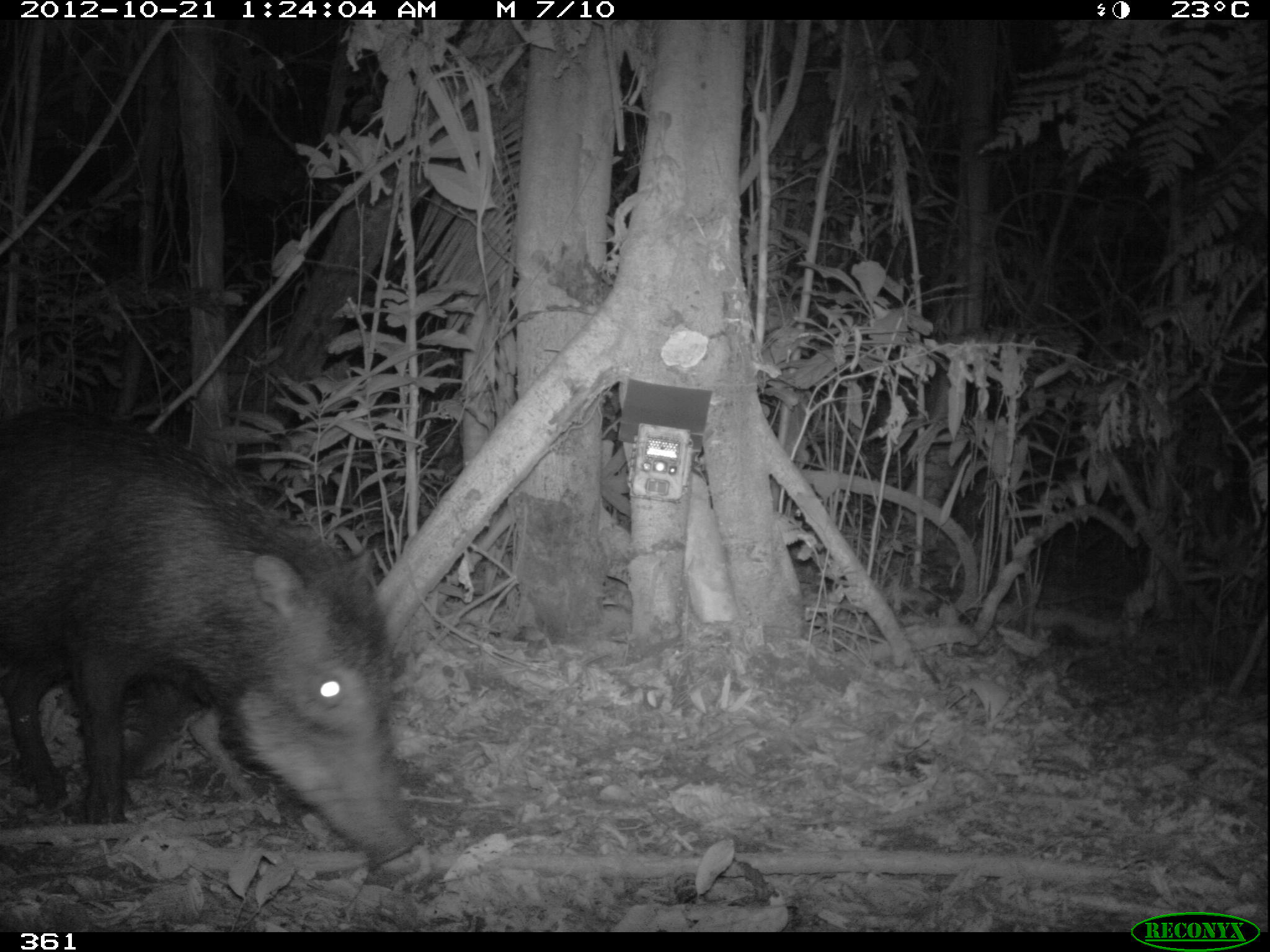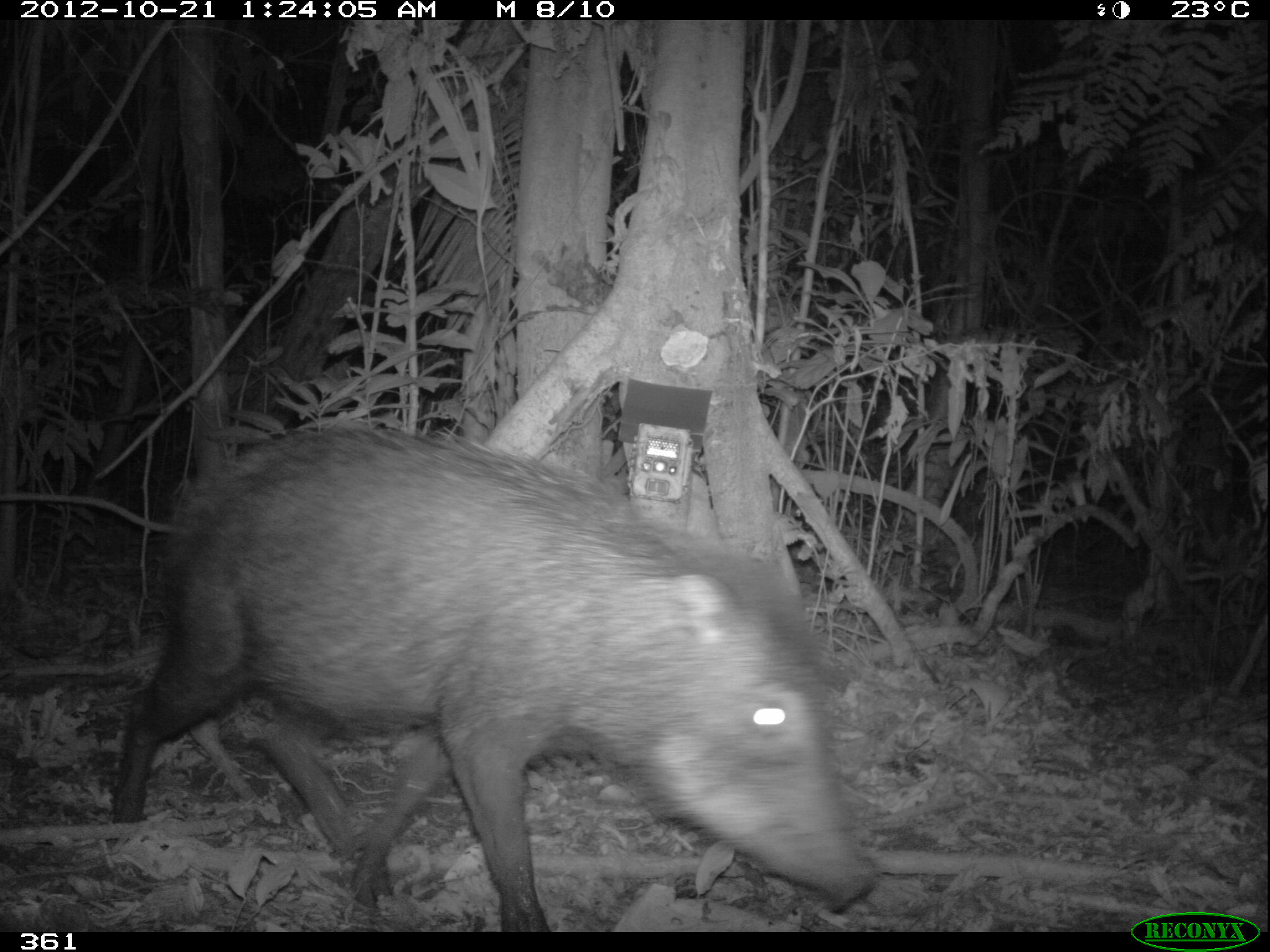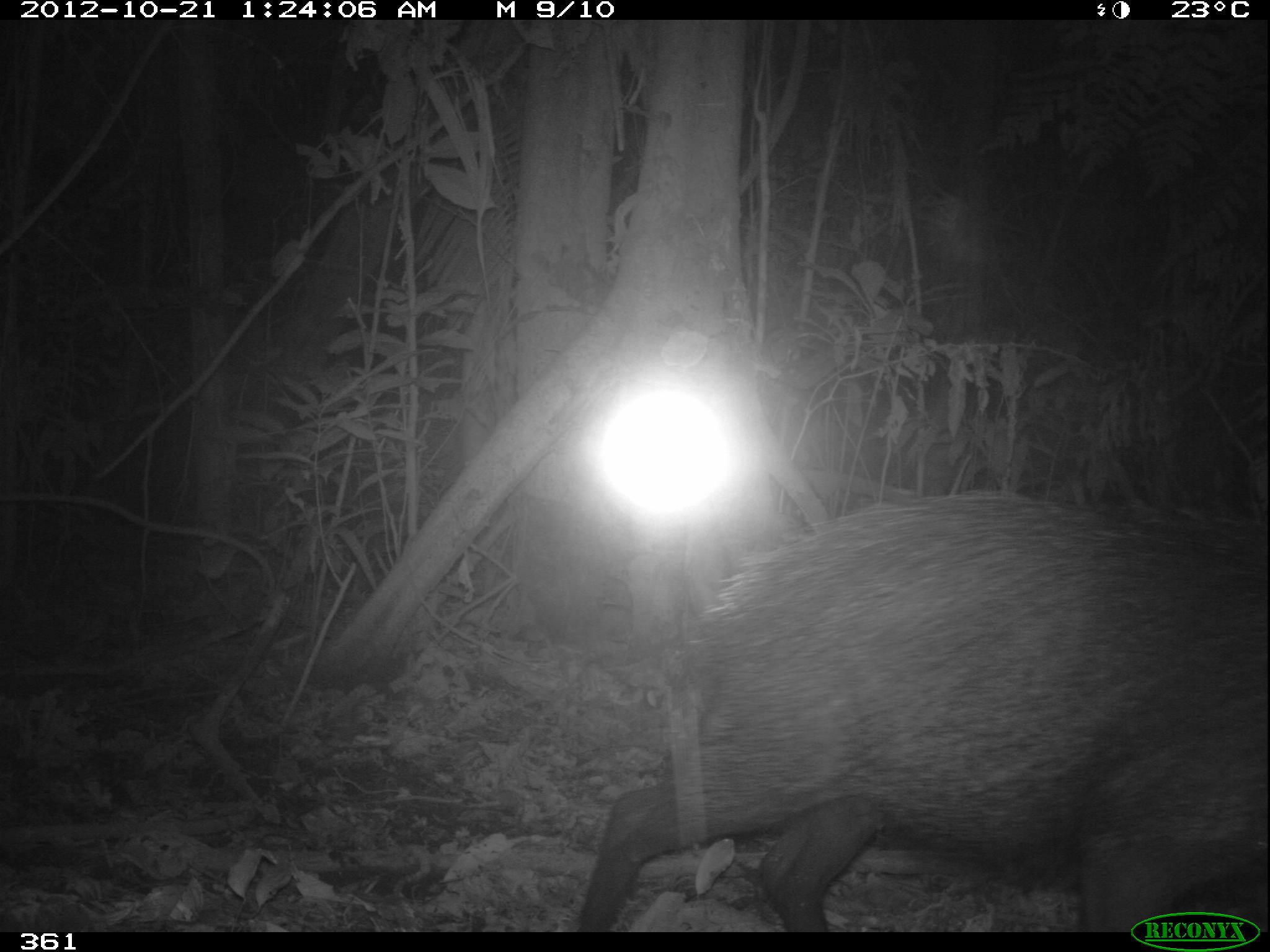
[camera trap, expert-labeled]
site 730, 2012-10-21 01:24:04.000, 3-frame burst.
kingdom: Animalia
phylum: Chordata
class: Mammalia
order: Artiodactyla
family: Tayassuidae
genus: Tayassu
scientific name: Tayassu pecari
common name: white-lipped peccary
Tayassu pecari (white-lipped peccary).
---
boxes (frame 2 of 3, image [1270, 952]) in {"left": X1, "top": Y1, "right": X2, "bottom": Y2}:
tayassu pecari: {"left": 108, "top": 419, "right": 880, "bottom": 930}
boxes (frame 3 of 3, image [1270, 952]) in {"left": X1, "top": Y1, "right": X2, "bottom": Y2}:
tayassu pecari: {"left": 573, "top": 489, "right": 1270, "bottom": 933}